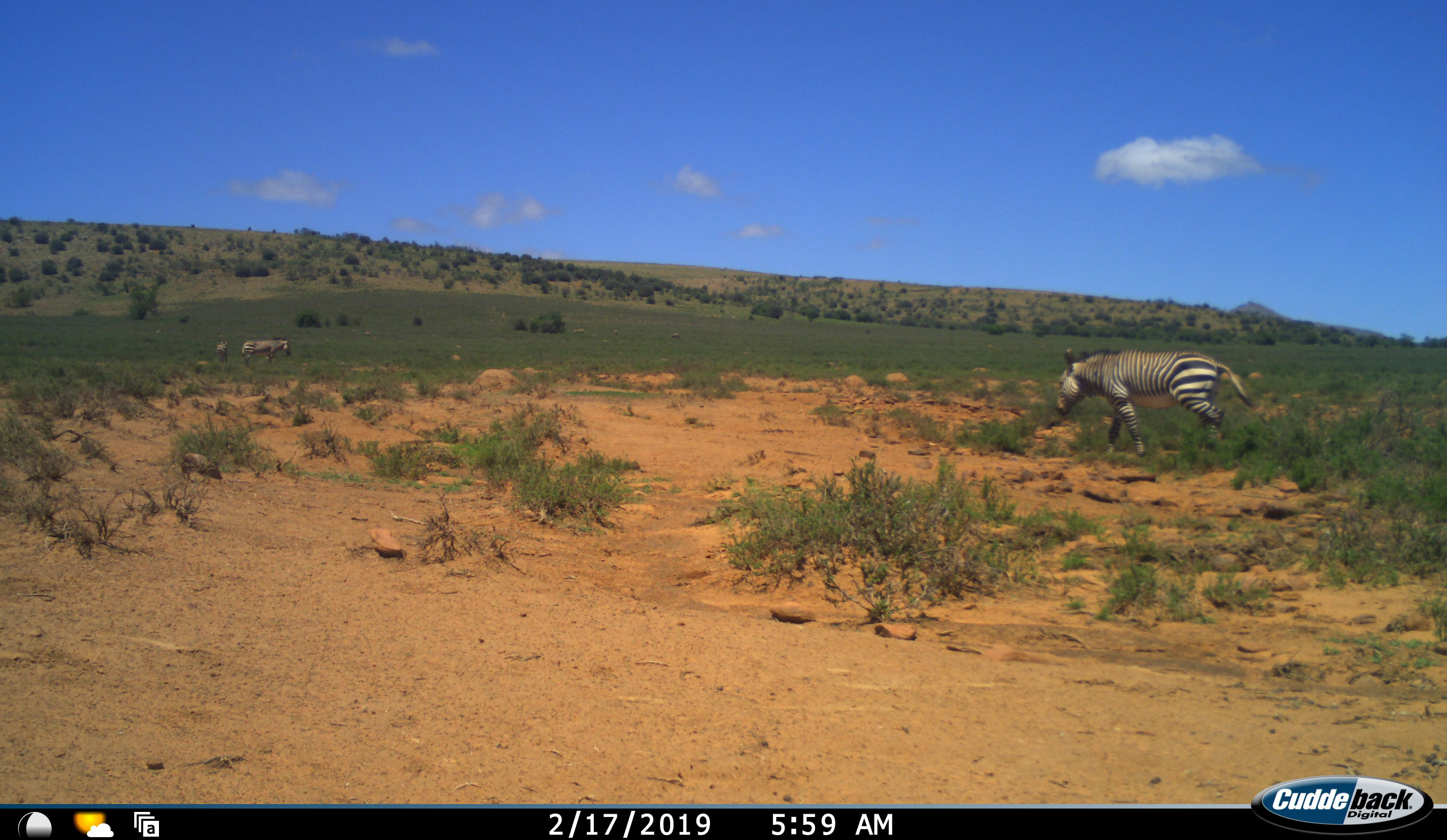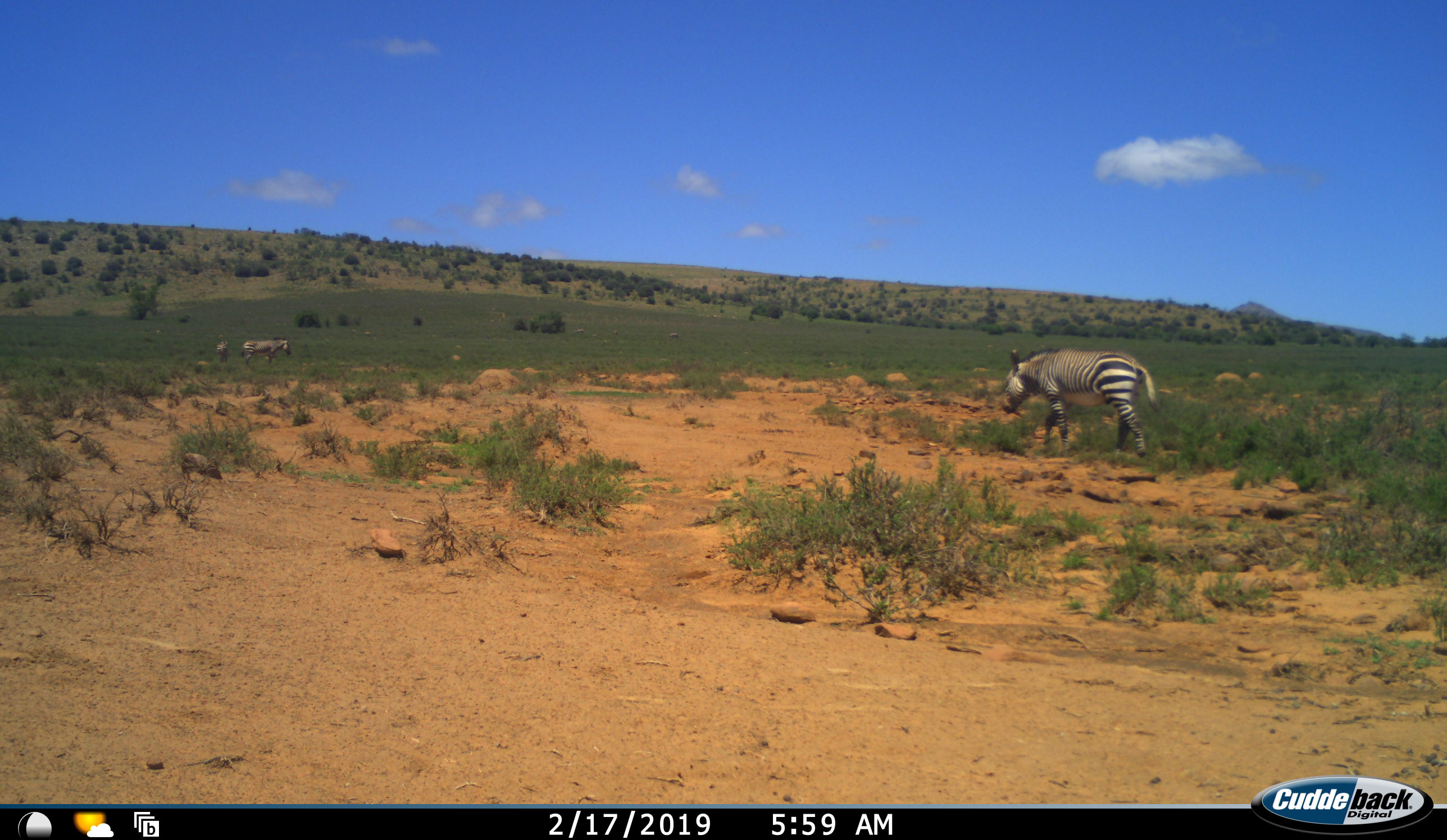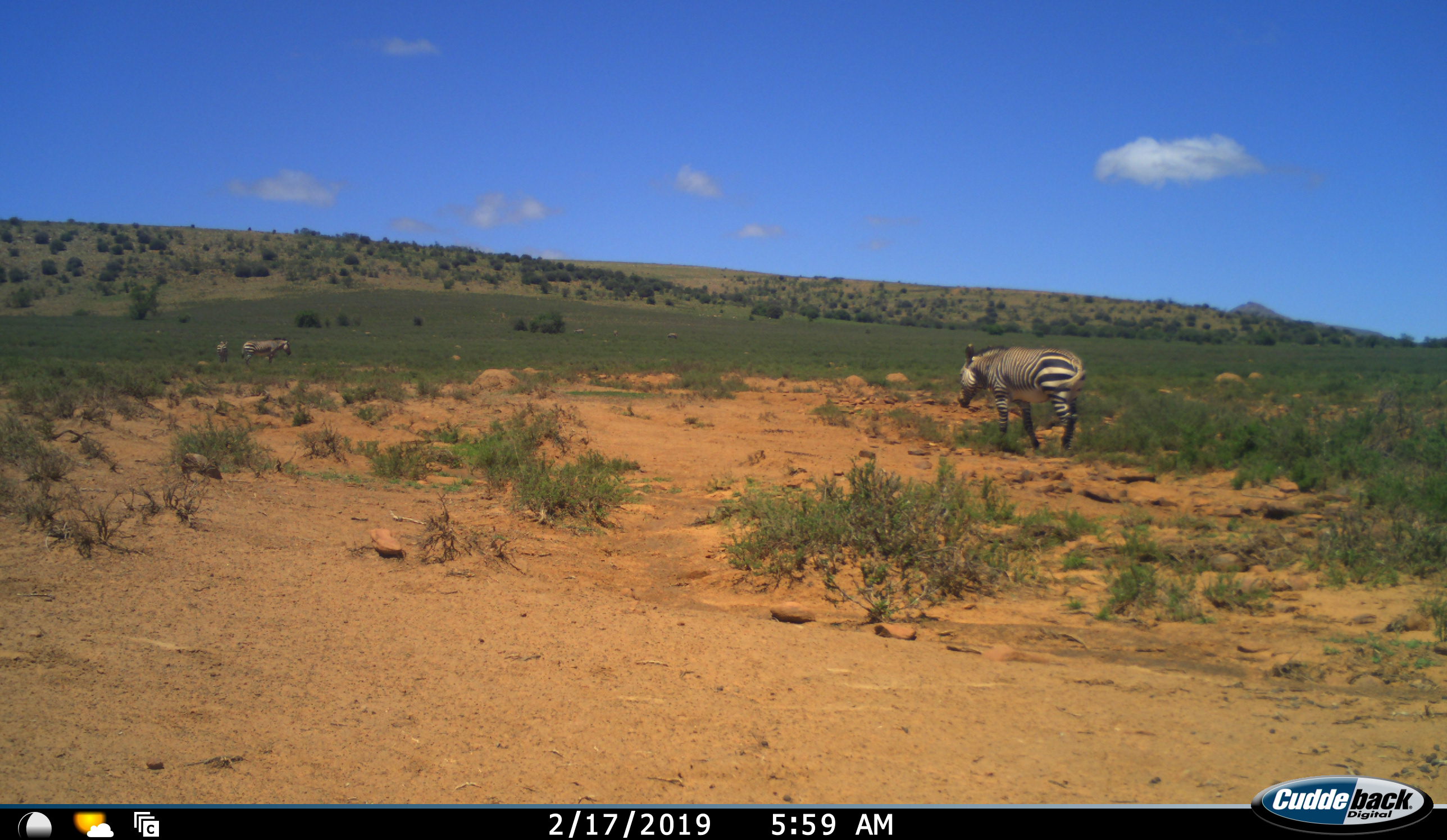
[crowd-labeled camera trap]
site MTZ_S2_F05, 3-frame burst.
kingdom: Animalia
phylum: Chordata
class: Mammalia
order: Perissodactyla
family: Equidae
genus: Equus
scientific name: Equus zebra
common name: mountain zebra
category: zebramountain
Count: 3.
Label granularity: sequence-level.